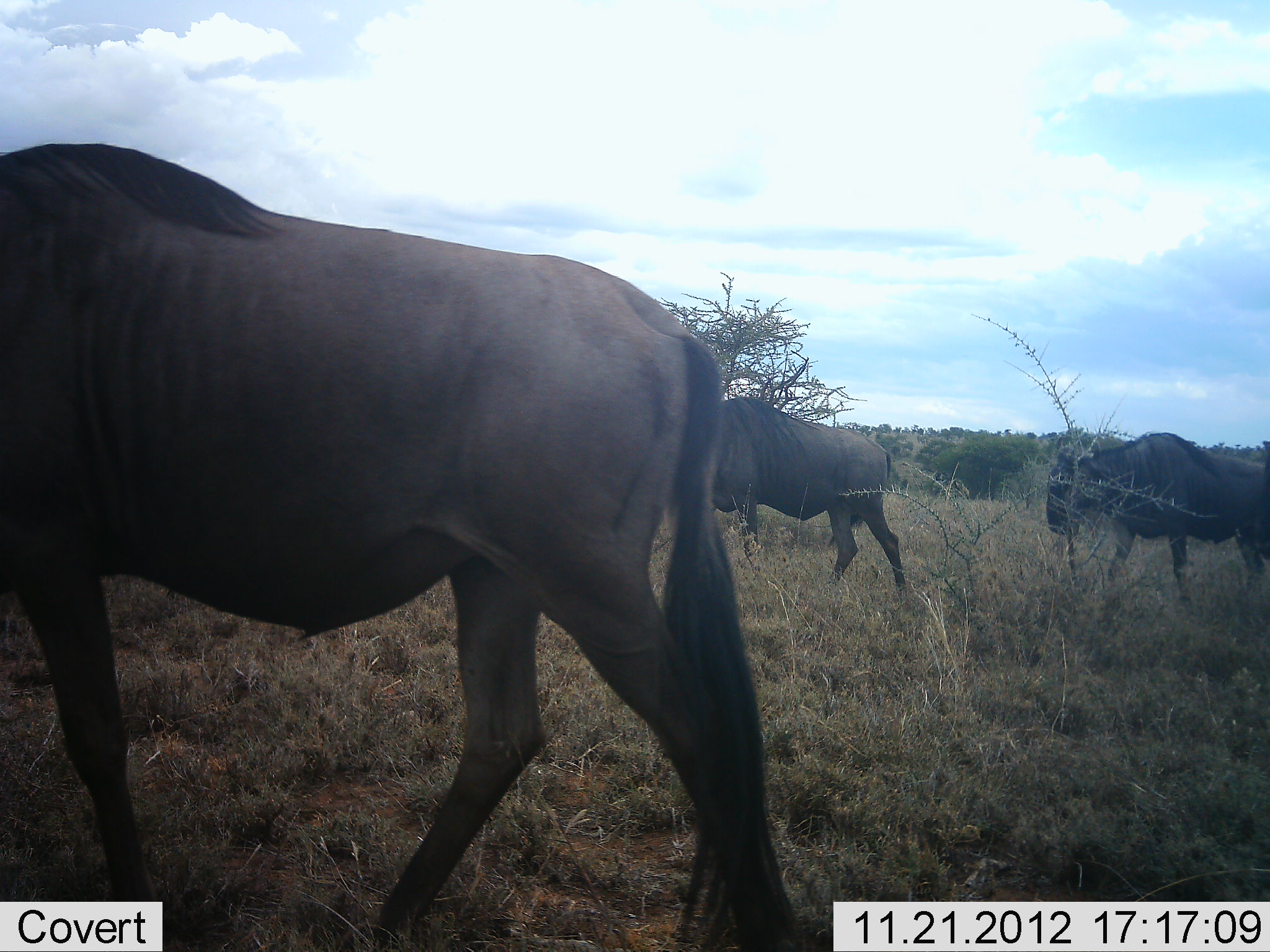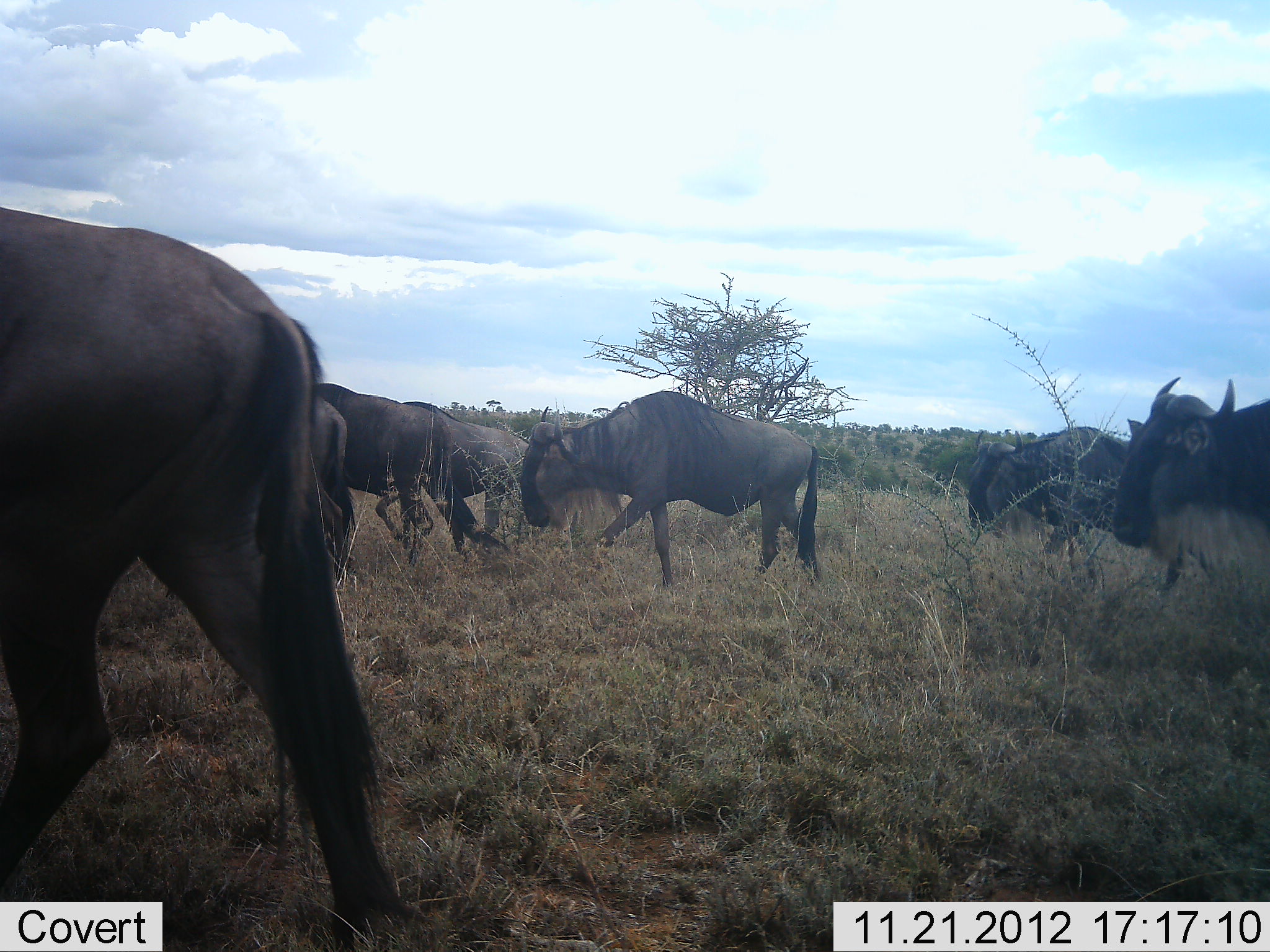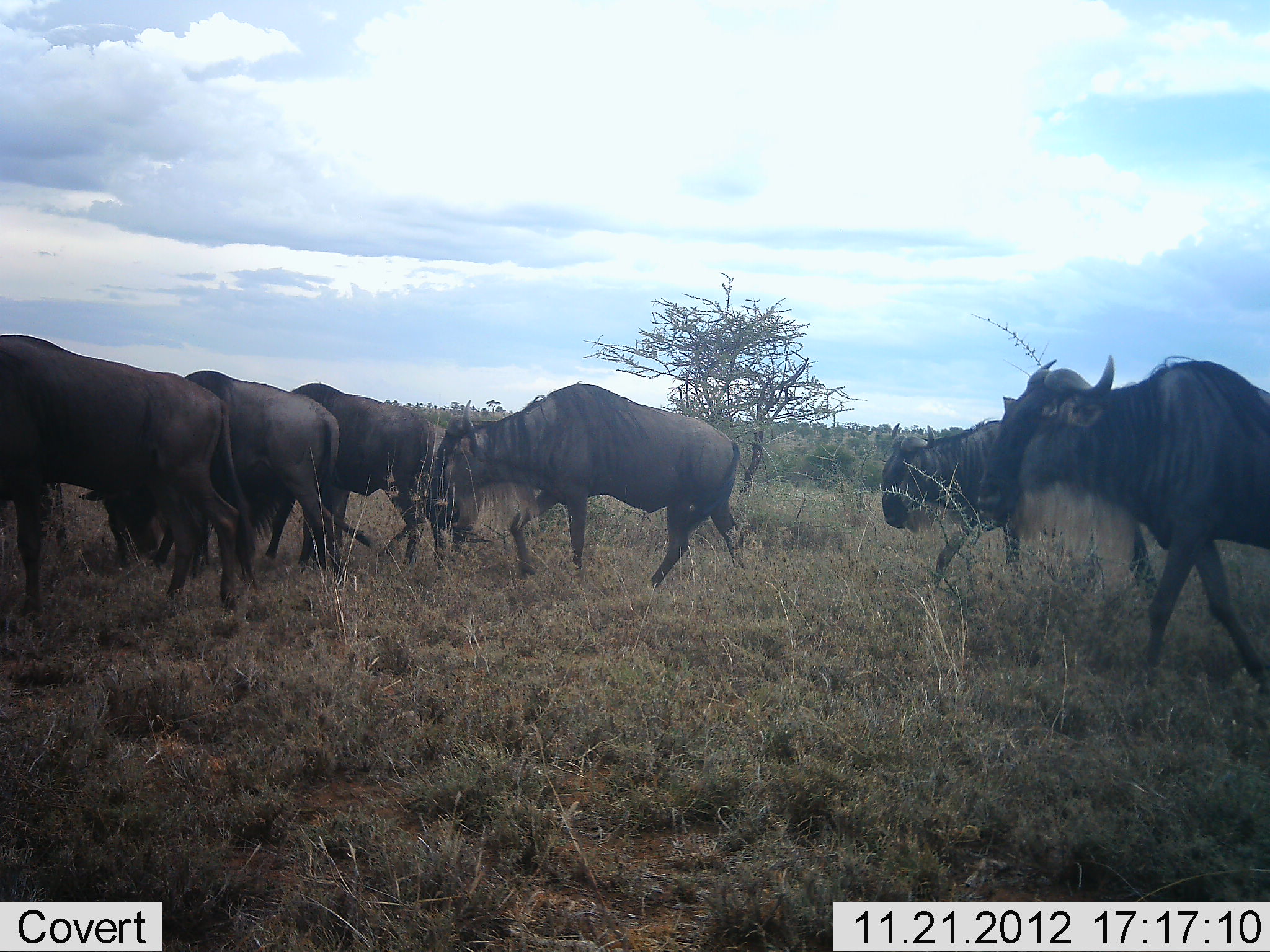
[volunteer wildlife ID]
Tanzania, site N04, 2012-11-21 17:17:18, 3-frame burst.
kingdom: Animalia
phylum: Chordata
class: Mammalia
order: Artiodactyla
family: Bovidae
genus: Connochaetes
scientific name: Connochaetes taurinus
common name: blue wildebeest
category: wildebeest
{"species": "wildebeest (blue wildebeest) (Connochaetes taurinus)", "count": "7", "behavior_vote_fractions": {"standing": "0%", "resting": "0%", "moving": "100%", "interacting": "0%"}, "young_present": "0%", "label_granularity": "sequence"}